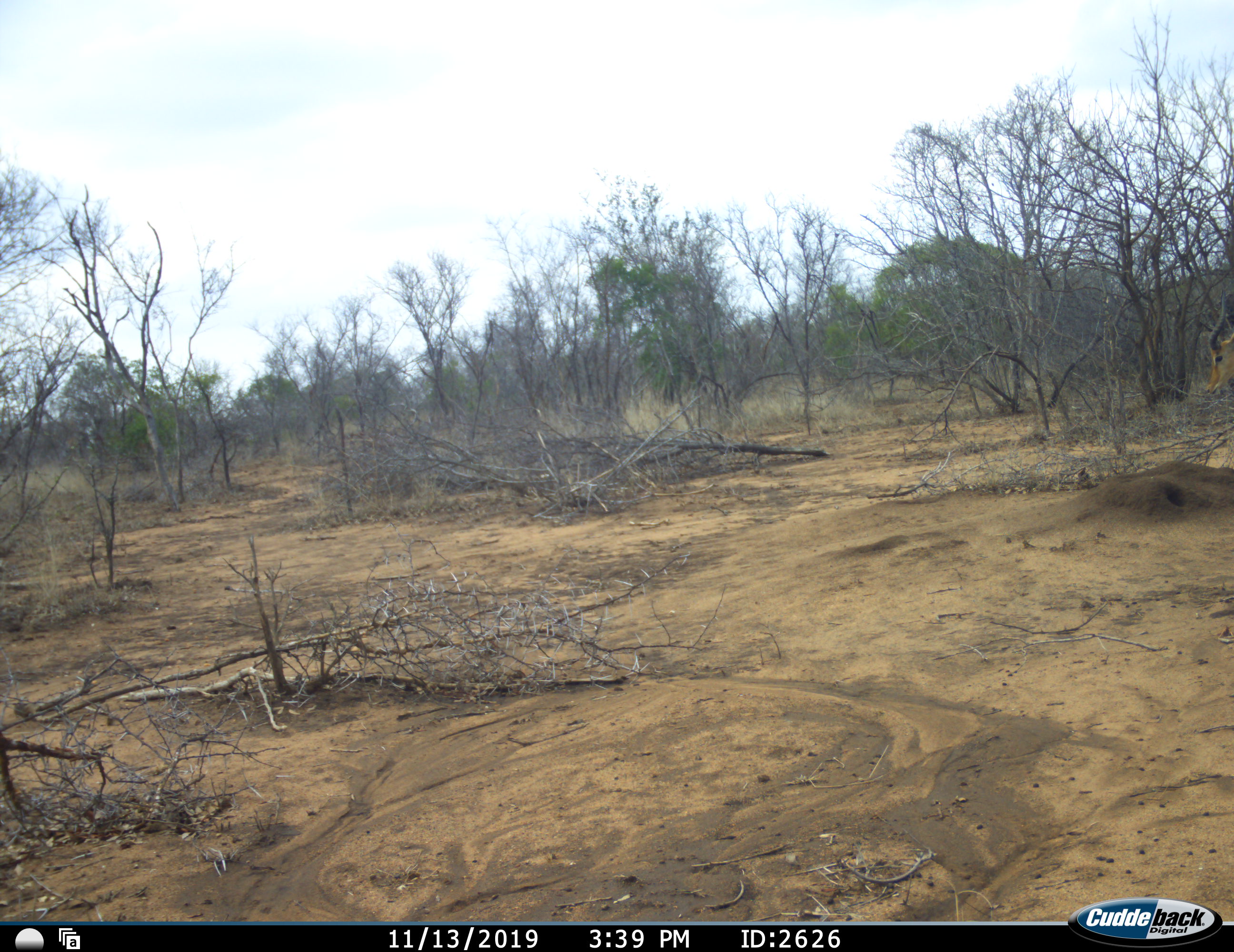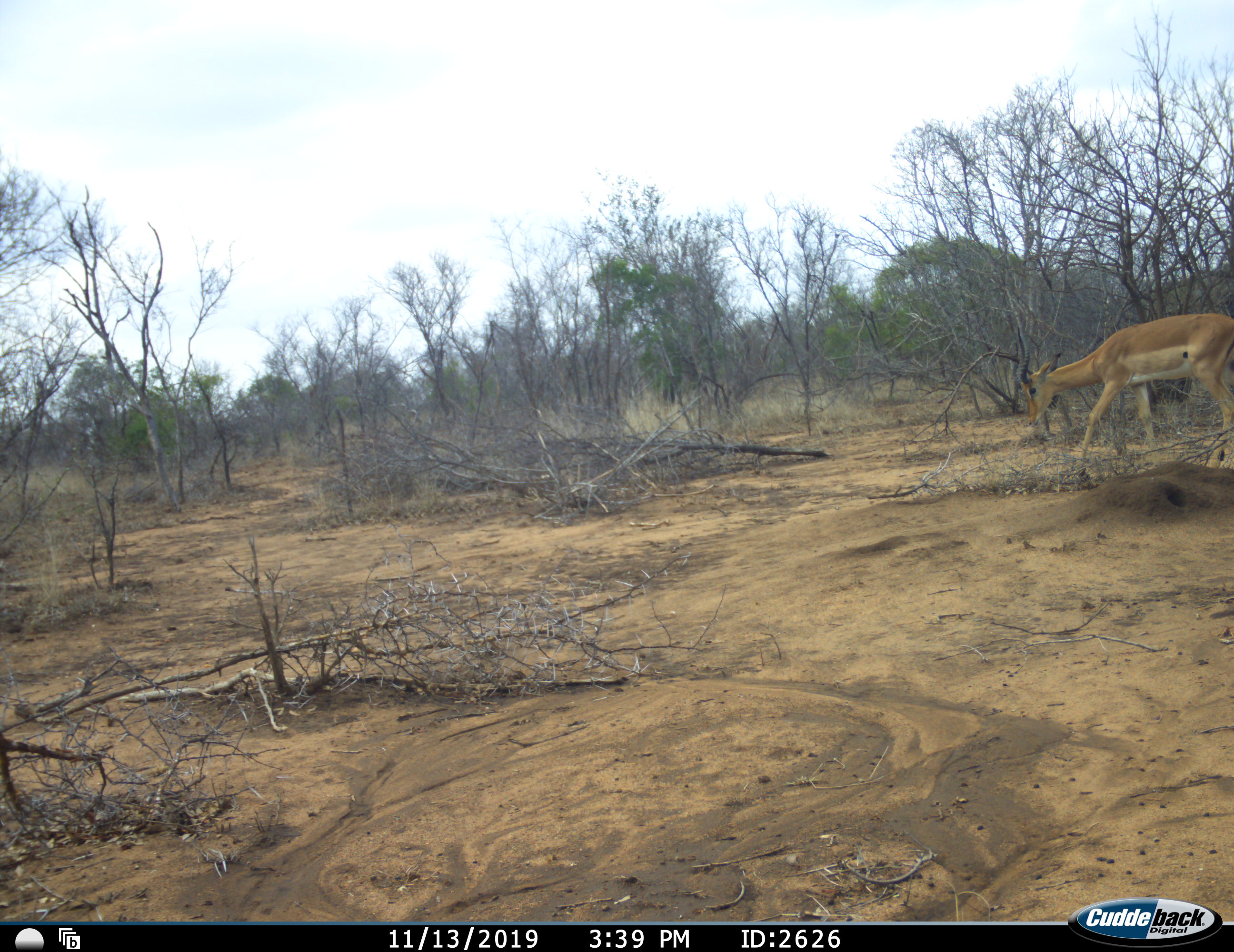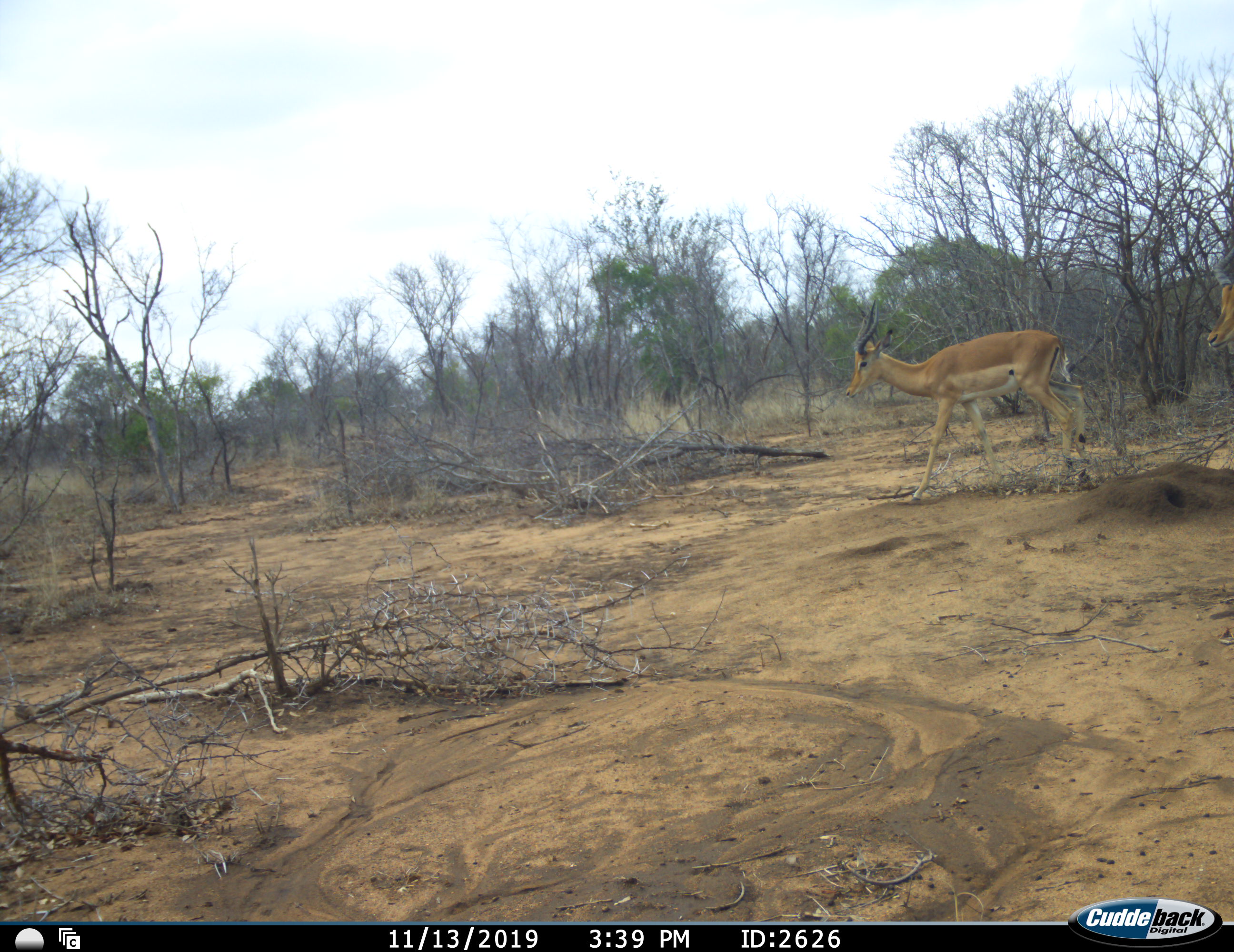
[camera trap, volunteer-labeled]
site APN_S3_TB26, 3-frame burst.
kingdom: Animalia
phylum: Chordata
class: Mammalia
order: Artiodactyla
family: Bovidae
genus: Aepyceros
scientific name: Aepyceros melampus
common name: impala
Impala (Aepyceros melampus), count 2. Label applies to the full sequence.